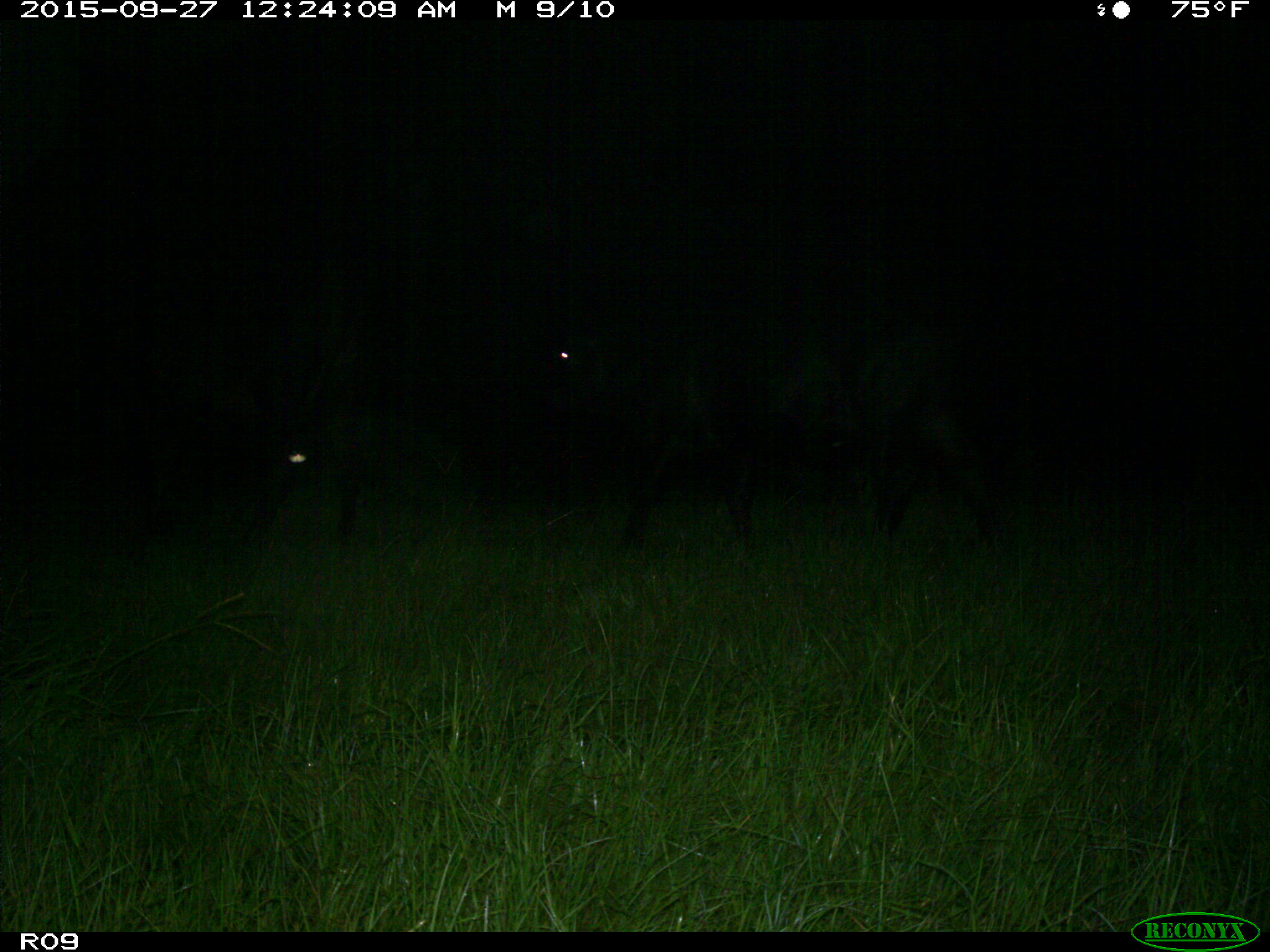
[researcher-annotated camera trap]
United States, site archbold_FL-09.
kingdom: Animalia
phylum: Chordata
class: Mammalia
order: Artiodactyla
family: Bovidae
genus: Bos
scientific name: Bos taurus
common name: domestic cow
Bos taurus (domestic cow).